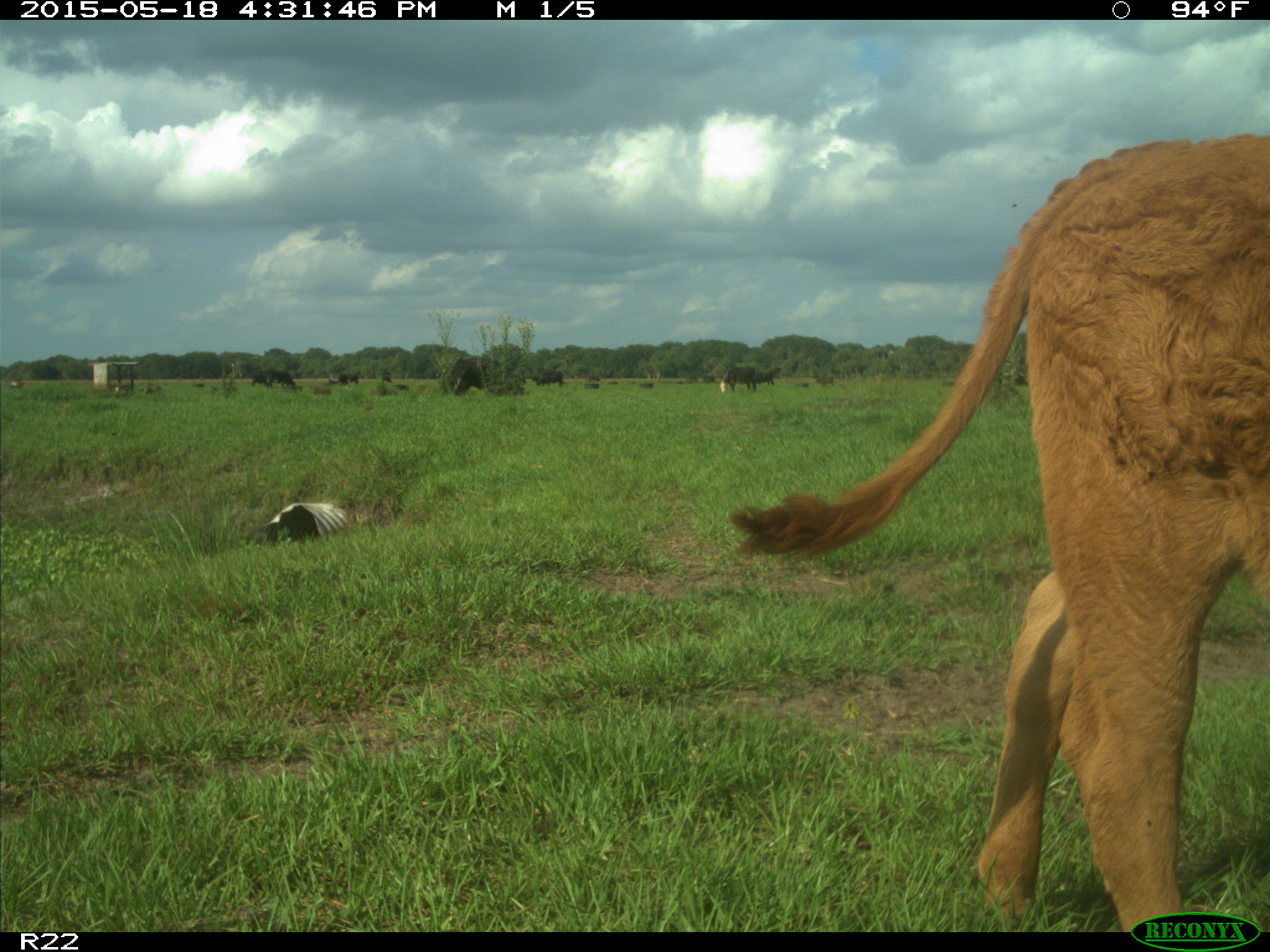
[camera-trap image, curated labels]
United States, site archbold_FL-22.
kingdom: Animalia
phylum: Chordata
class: Mammalia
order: Artiodactyla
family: Bovidae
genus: Bos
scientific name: Bos taurus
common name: domestic cow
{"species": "Bos taurus (domestic cow)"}